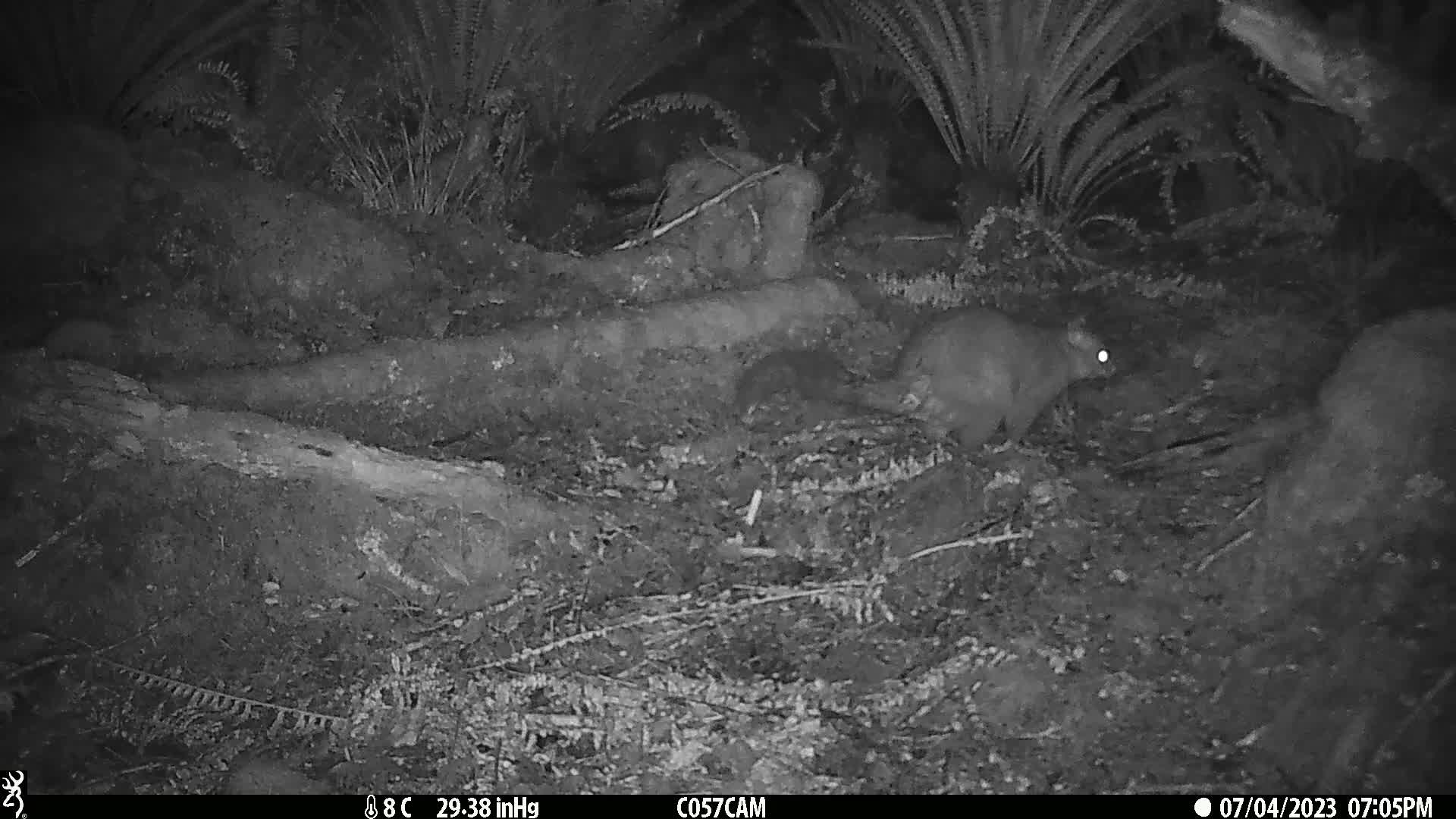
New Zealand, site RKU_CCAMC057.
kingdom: Animalia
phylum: Chordata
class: Mammalia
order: Diprotodontia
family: Phalangeridae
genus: Trichosurus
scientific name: Trichosurus vulpecula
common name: common brushtail possum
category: possum